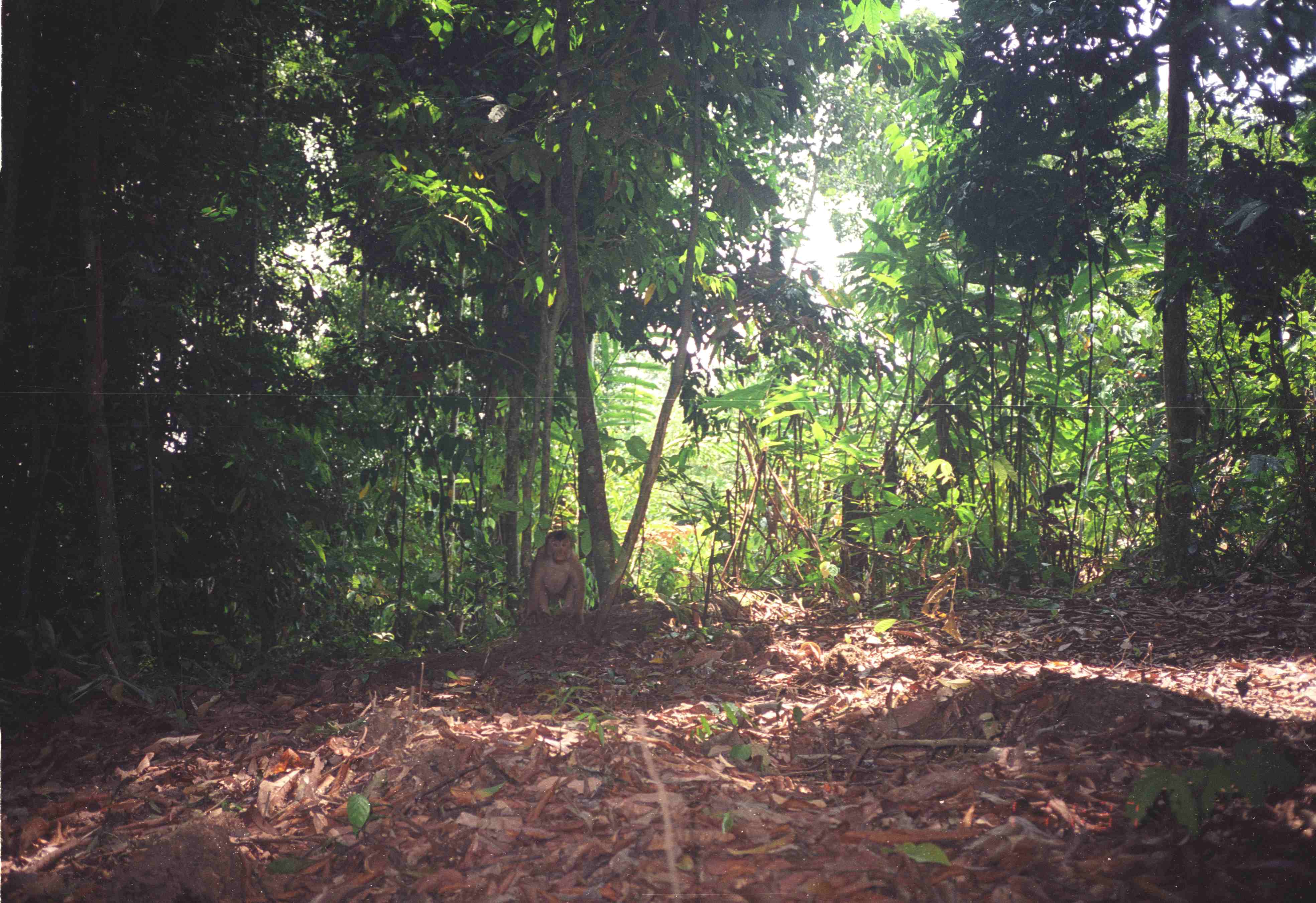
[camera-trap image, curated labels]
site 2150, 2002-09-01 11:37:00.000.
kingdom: Animalia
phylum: Chordata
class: Mammalia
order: Primates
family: Cercopithecidae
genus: Macaca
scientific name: Macaca nemestrina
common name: southern pig-tailed macaque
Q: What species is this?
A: Macaca nemestrina (southern pig-tailed macaque).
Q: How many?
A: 1.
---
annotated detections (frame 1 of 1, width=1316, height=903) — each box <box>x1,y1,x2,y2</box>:
macaca nemestrina: <box>524,530,588,629</box>